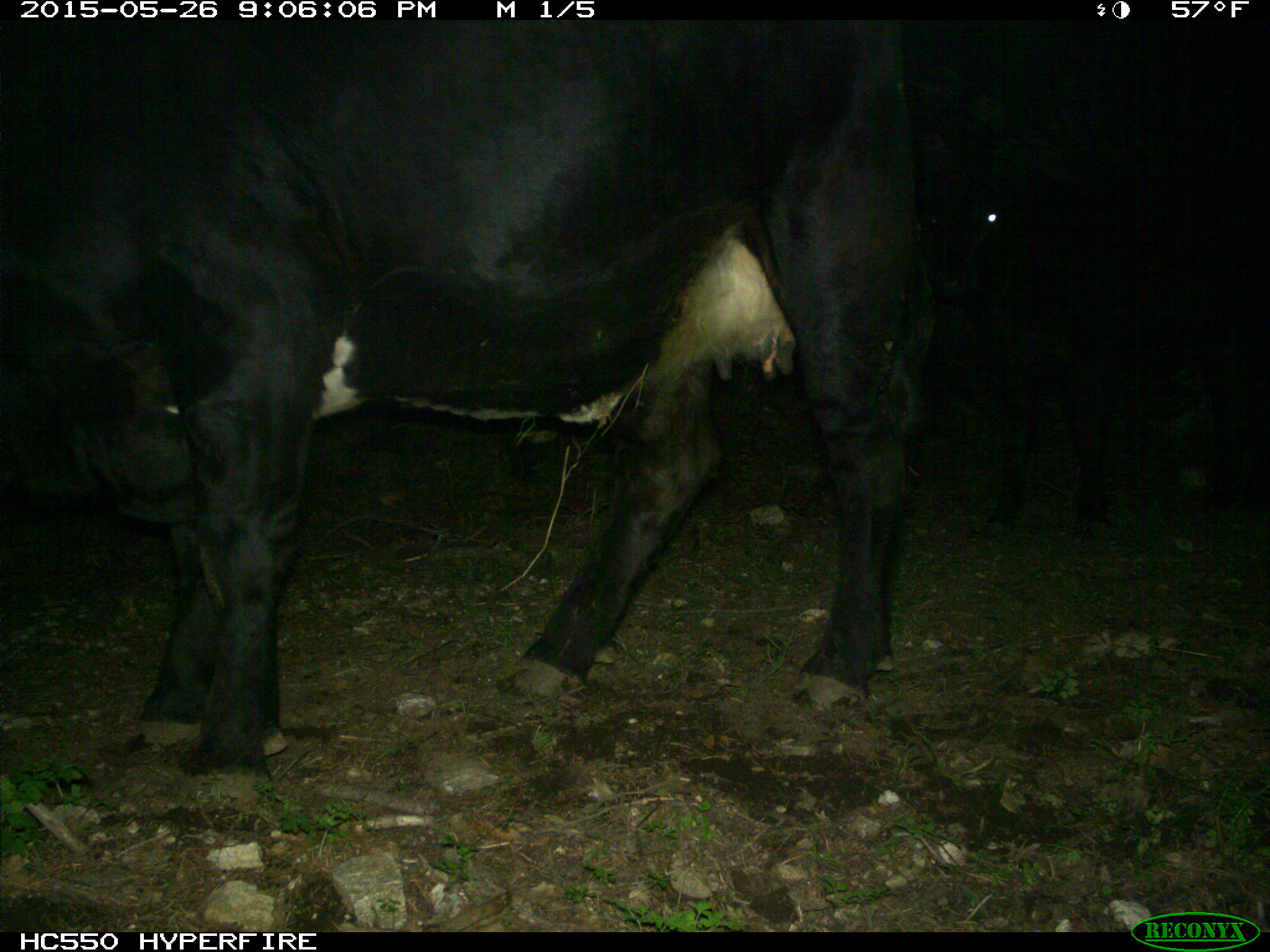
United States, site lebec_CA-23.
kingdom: Animalia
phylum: Chordata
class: Mammalia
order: Artiodactyla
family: Bovidae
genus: Bos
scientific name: Bos taurus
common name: domestic cow